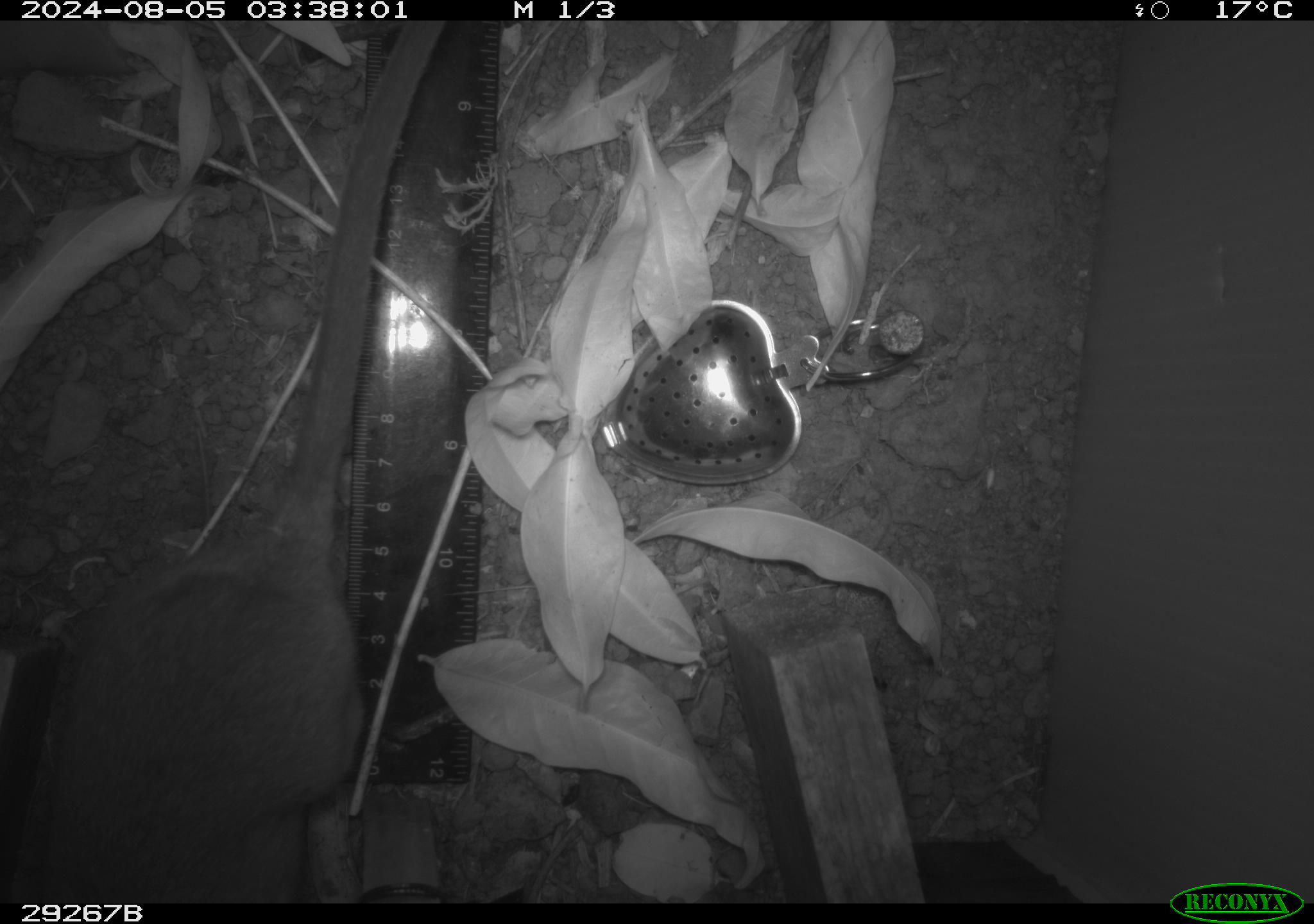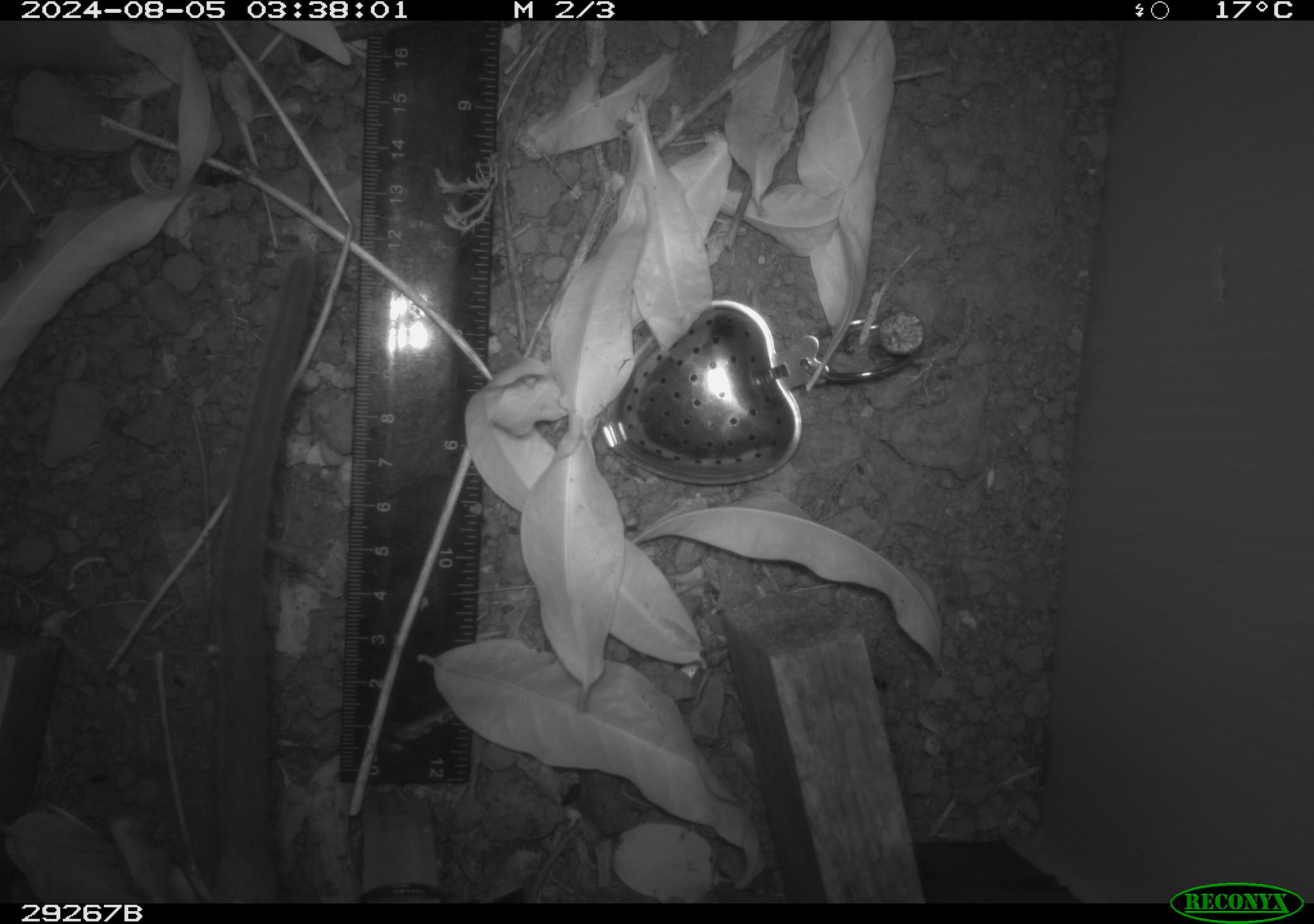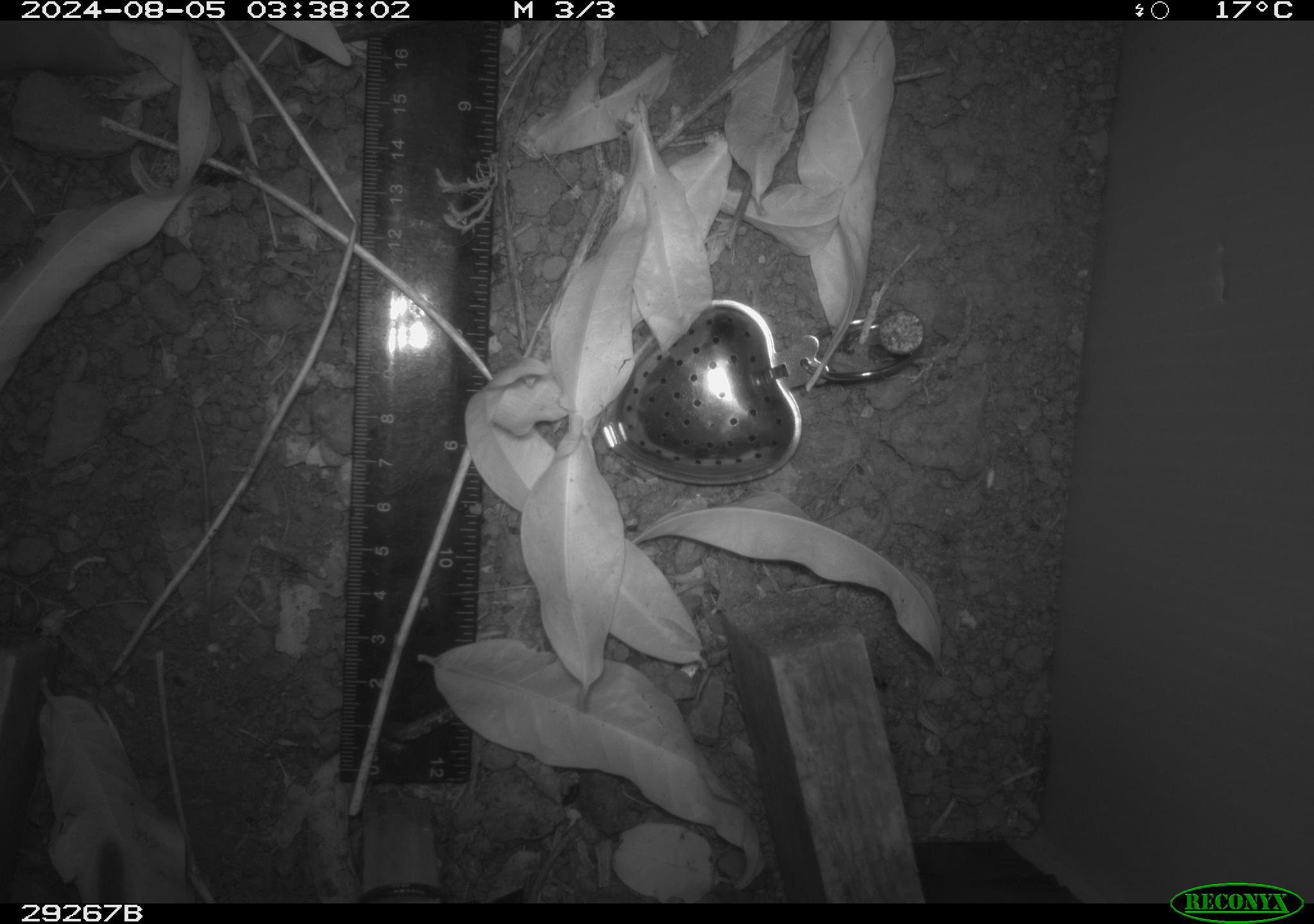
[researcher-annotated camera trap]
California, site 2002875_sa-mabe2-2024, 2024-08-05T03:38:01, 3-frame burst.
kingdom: Animalia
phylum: Chordata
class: Mammalia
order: Rodentia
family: Cricetidae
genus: Neotoma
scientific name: Neotoma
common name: pack rat or woodrat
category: neotoma species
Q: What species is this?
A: Neotoma species (pack rat or woodrat) (Neotoma).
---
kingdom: Animalia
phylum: Chordata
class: Mammalia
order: Rodentia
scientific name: Rodentia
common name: rodent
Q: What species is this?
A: Rodent (Rodentia).